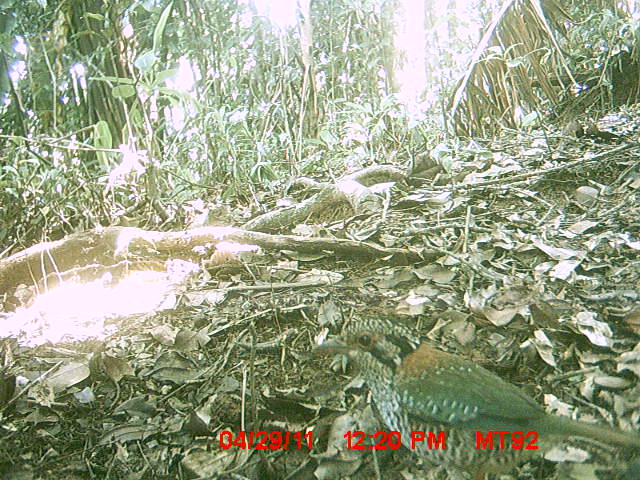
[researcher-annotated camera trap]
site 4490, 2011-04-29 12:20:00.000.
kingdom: Animalia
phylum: Chordata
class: Aves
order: Coraciiformes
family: Brachypteraciidae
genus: Brachypteracias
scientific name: Brachypteracias squamiger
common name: scaly ground roller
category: geobiastes squamiger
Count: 1.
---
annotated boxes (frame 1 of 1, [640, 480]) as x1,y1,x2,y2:
geobiastes squamiger: 311,312,640,479